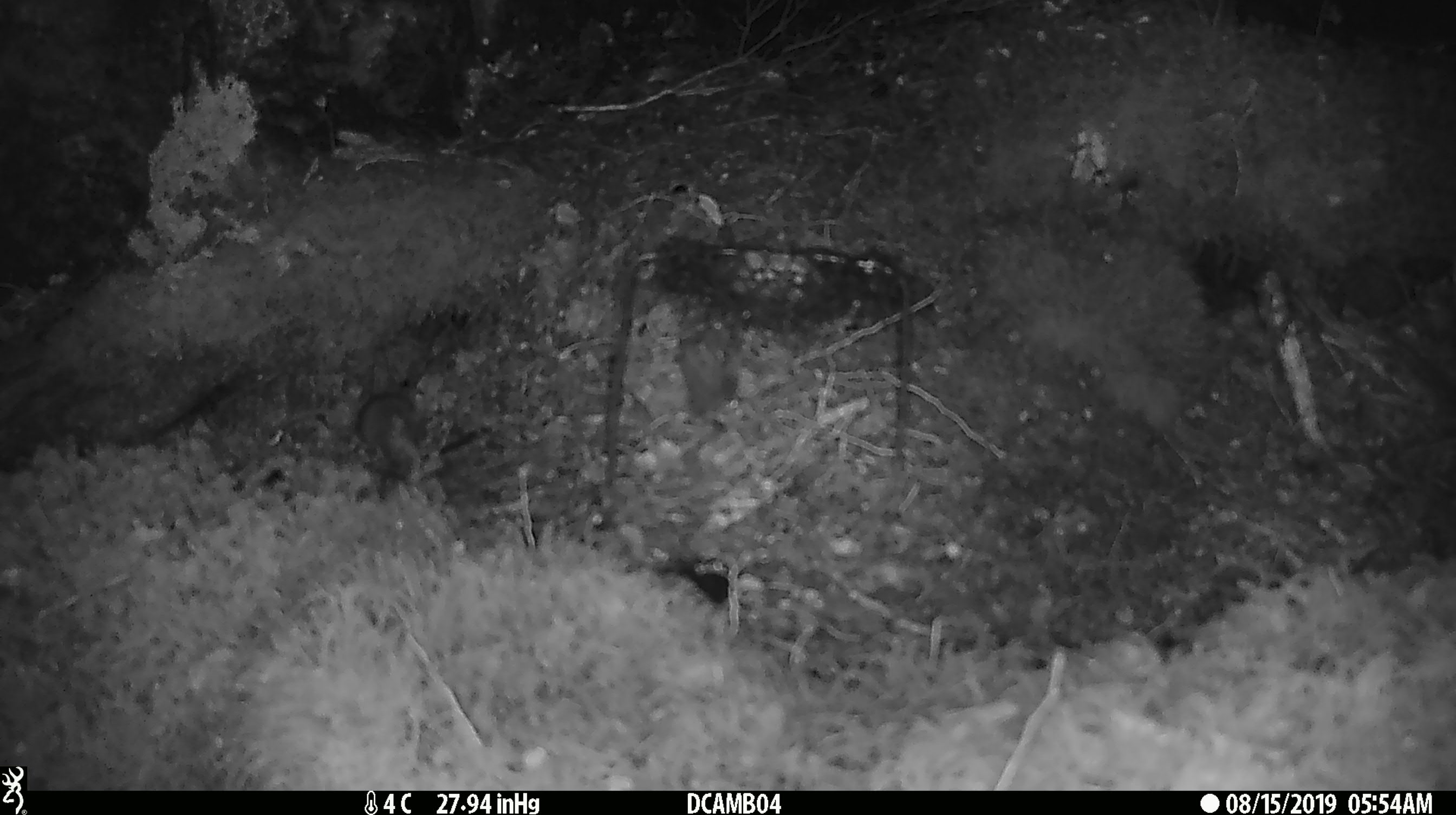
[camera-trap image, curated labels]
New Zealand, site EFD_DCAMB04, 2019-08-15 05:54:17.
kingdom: Animalia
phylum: Chordata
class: Mammalia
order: Rodentia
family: Muridae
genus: Mus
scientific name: Mus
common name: mouse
Mouse (Mus).